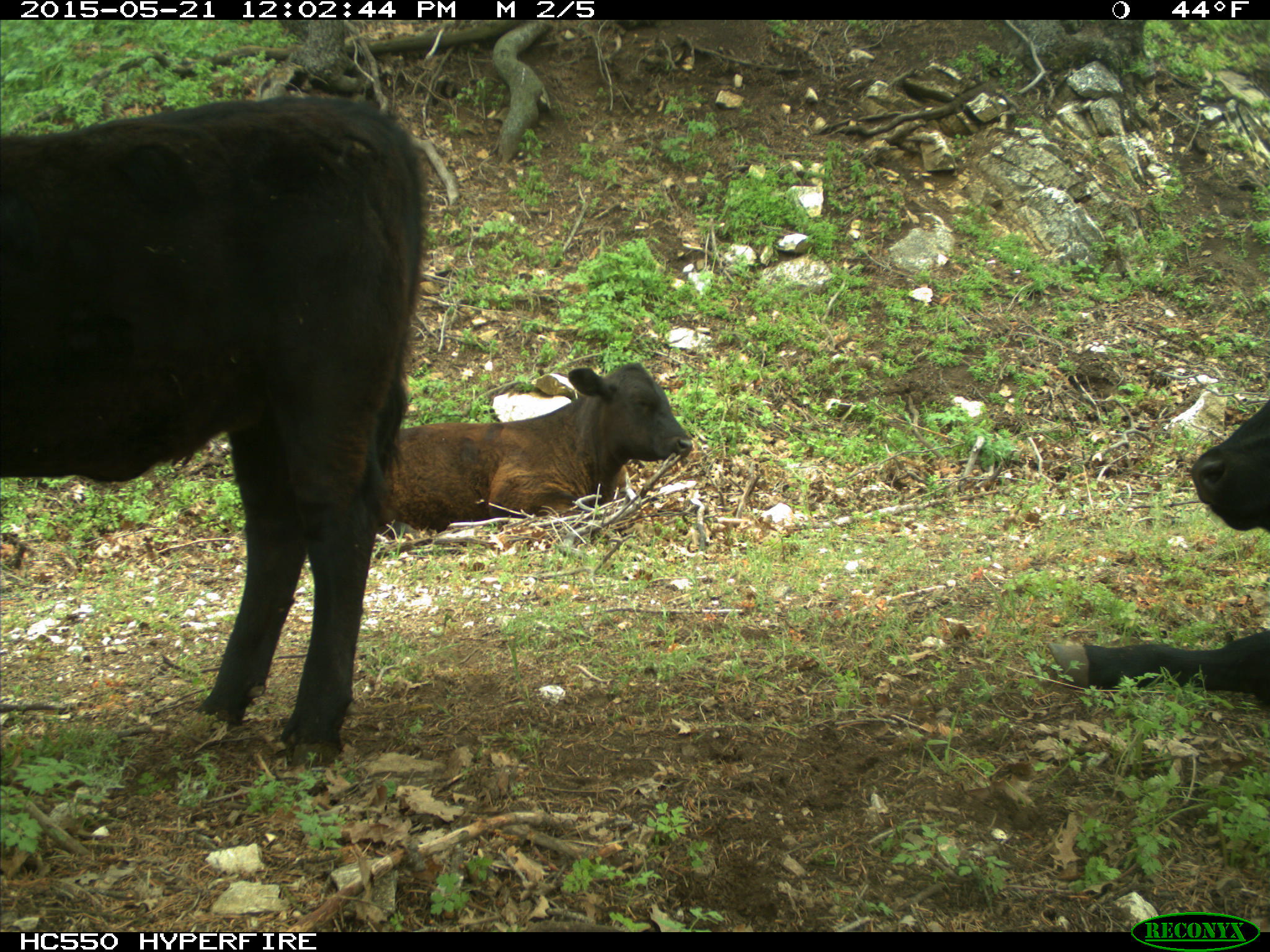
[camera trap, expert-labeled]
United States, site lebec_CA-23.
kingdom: Animalia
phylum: Chordata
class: Mammalia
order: Artiodactyla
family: Bovidae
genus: Bos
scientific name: Bos taurus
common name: domestic cow